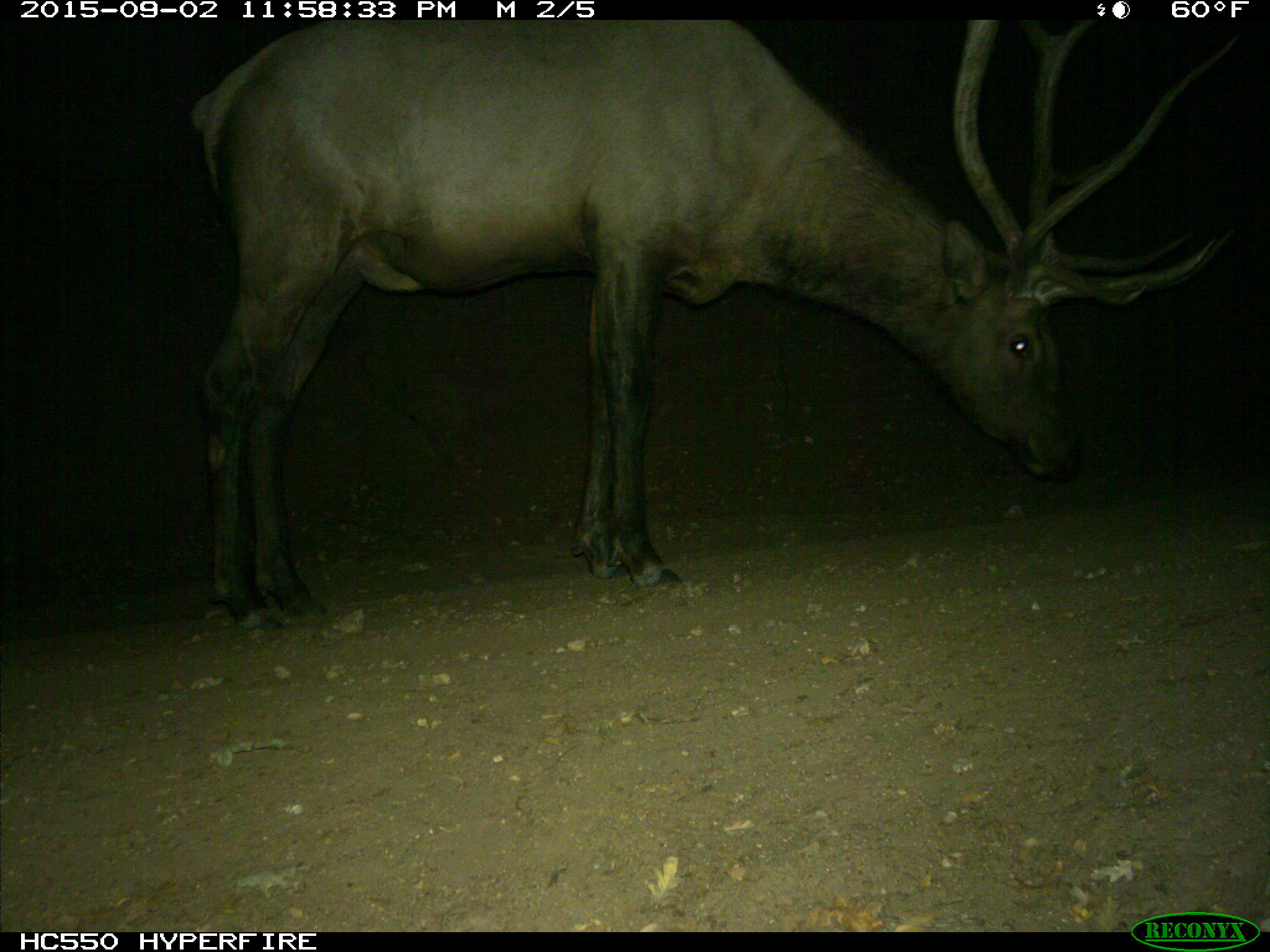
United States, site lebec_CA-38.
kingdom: Animalia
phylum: Chordata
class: Mammalia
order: Artiodactyla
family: Cervidae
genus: Cervus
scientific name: Cervus canadensis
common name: elk